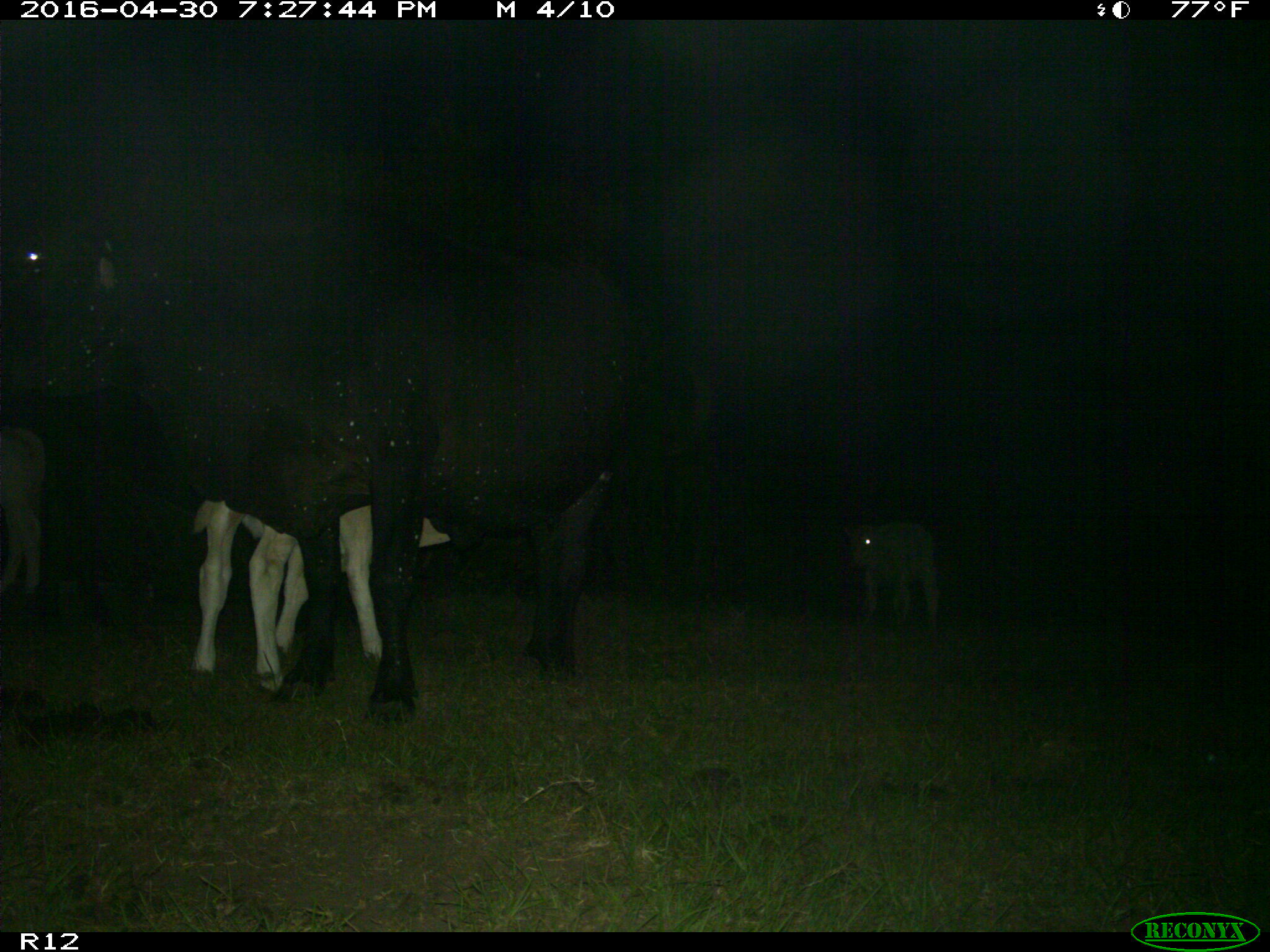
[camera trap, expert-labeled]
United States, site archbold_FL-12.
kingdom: Animalia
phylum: Chordata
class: Mammalia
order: Artiodactyla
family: Bovidae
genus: Bos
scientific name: Bos taurus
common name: domestic cow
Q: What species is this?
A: Bos taurus (domestic cow).